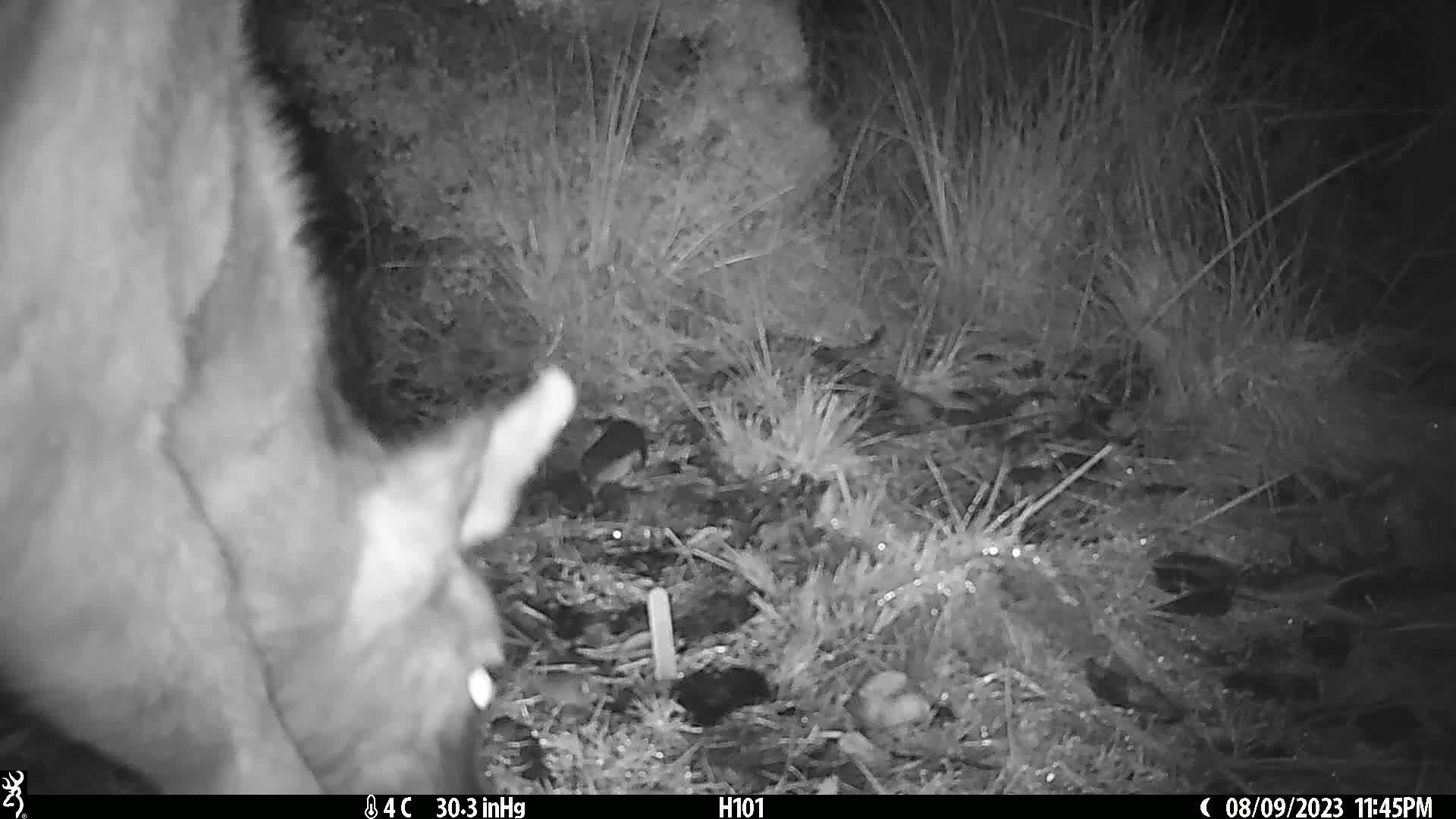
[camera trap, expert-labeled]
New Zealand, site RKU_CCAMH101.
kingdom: Animalia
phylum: Chordata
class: Mammalia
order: Artiodactyla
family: Cervidae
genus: Odocoileus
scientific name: Odocoileus virginianus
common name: white-tailed deer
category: white tailed deer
White tailed deer (white-tailed deer) (Odocoileus virginianus).